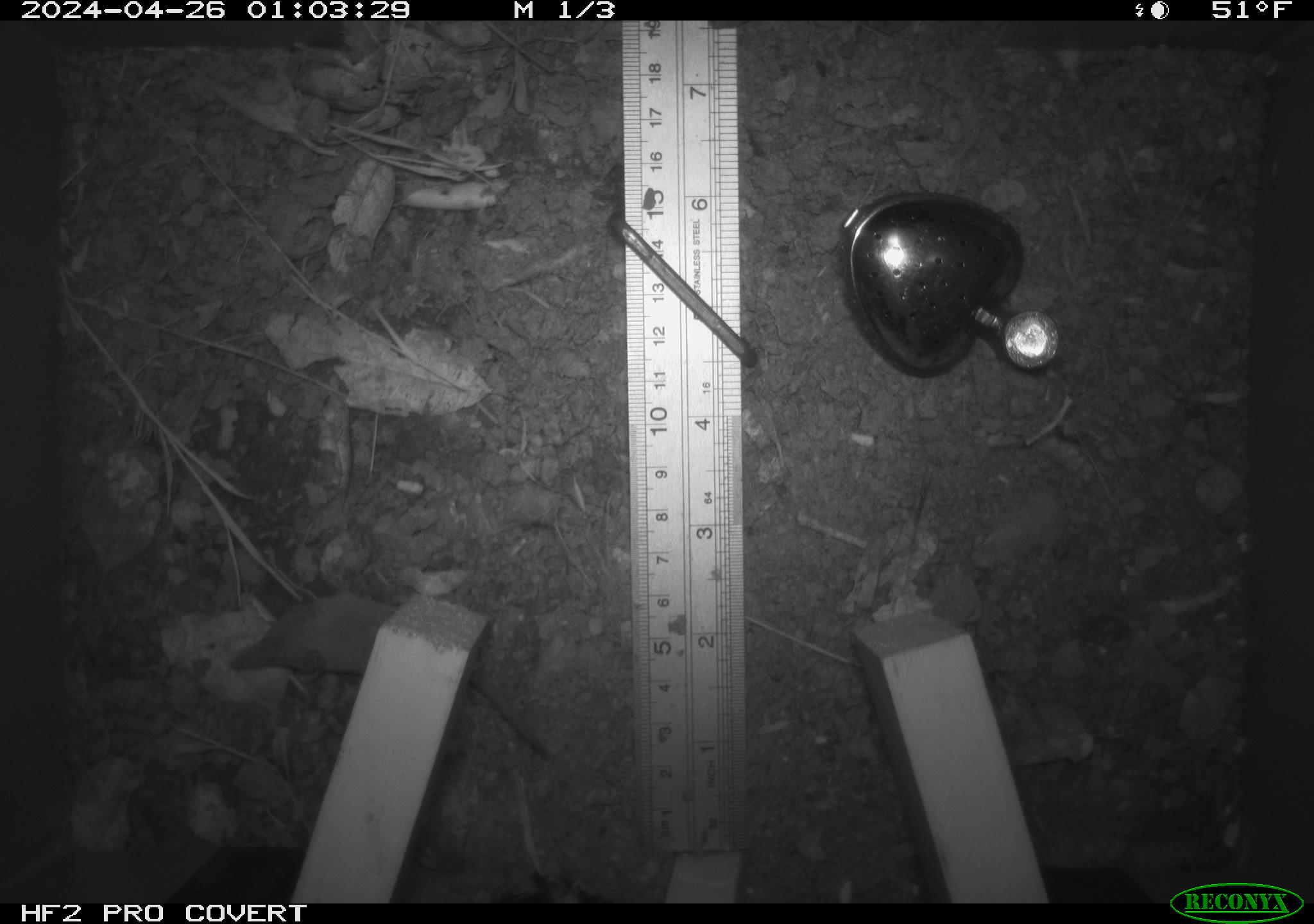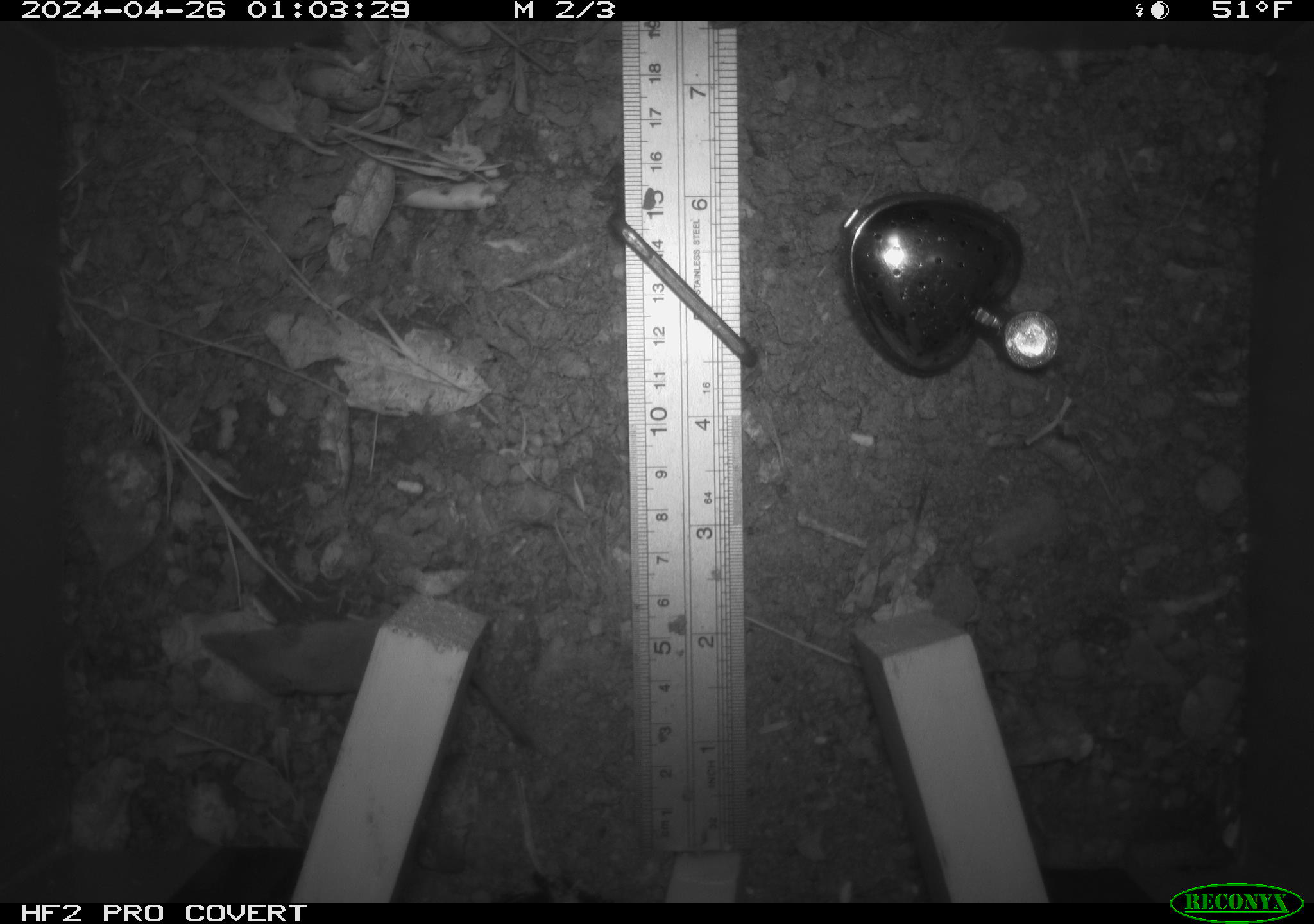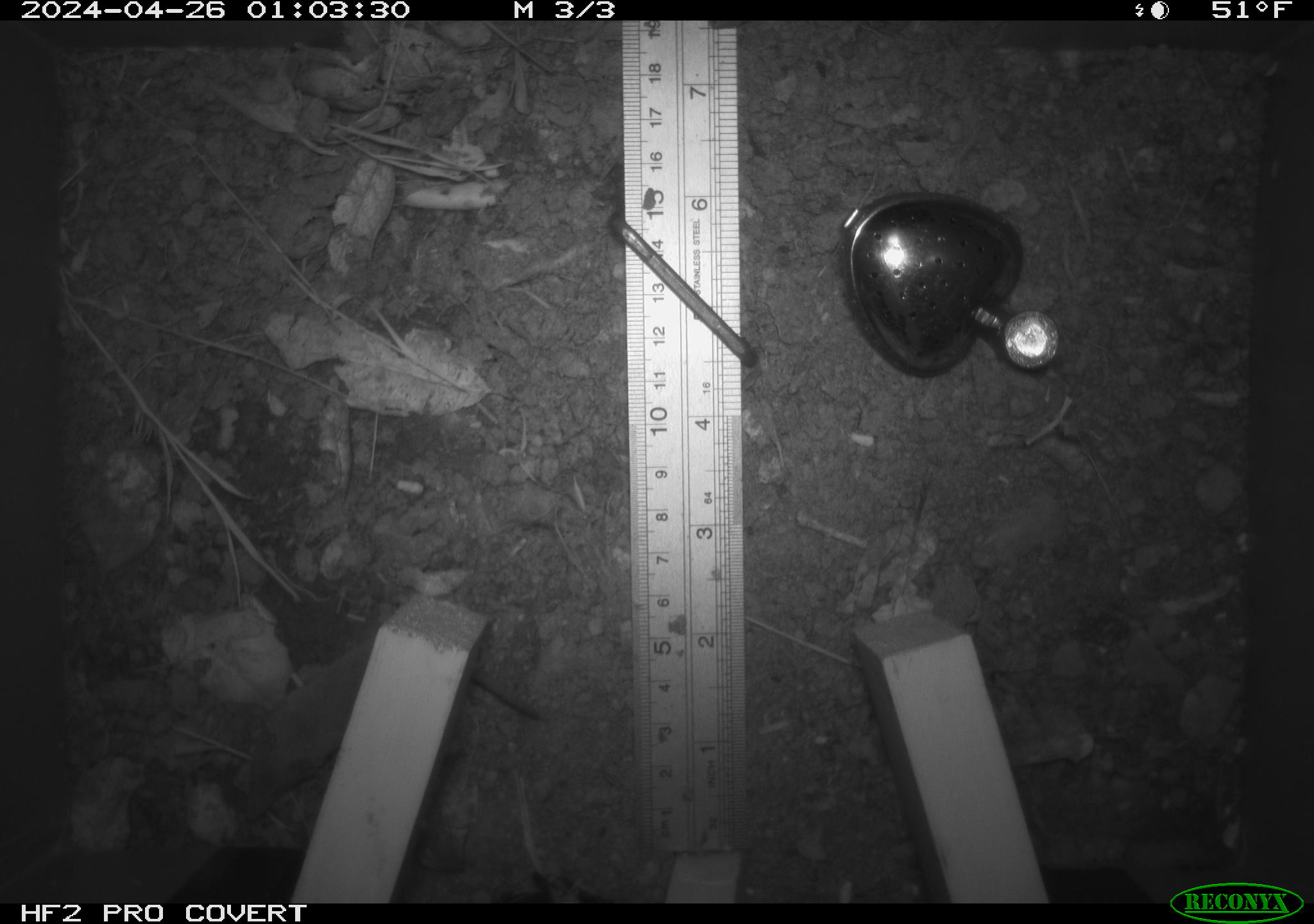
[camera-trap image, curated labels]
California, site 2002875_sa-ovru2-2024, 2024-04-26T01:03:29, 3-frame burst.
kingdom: Animalia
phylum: Chordata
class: Mammalia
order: Eulipotyphla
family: Soricidae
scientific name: Soricidae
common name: shrews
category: soricidae family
Soricidae family (shrews) (Soricidae).